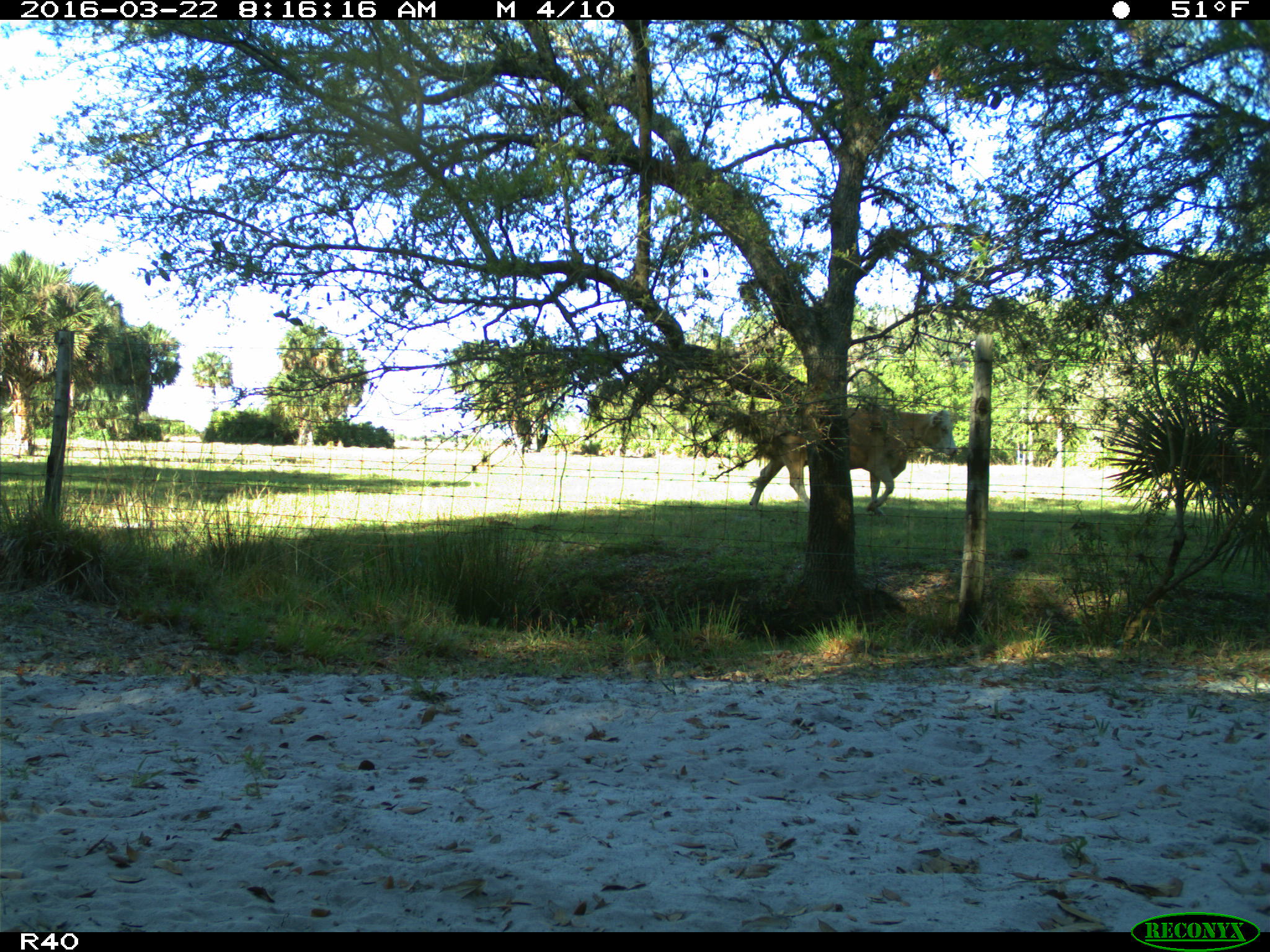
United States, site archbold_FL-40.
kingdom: Animalia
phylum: Chordata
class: Mammalia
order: Artiodactyla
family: Bovidae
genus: Bos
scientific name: Bos taurus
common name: domestic cow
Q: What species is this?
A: Bos taurus (domestic cow).